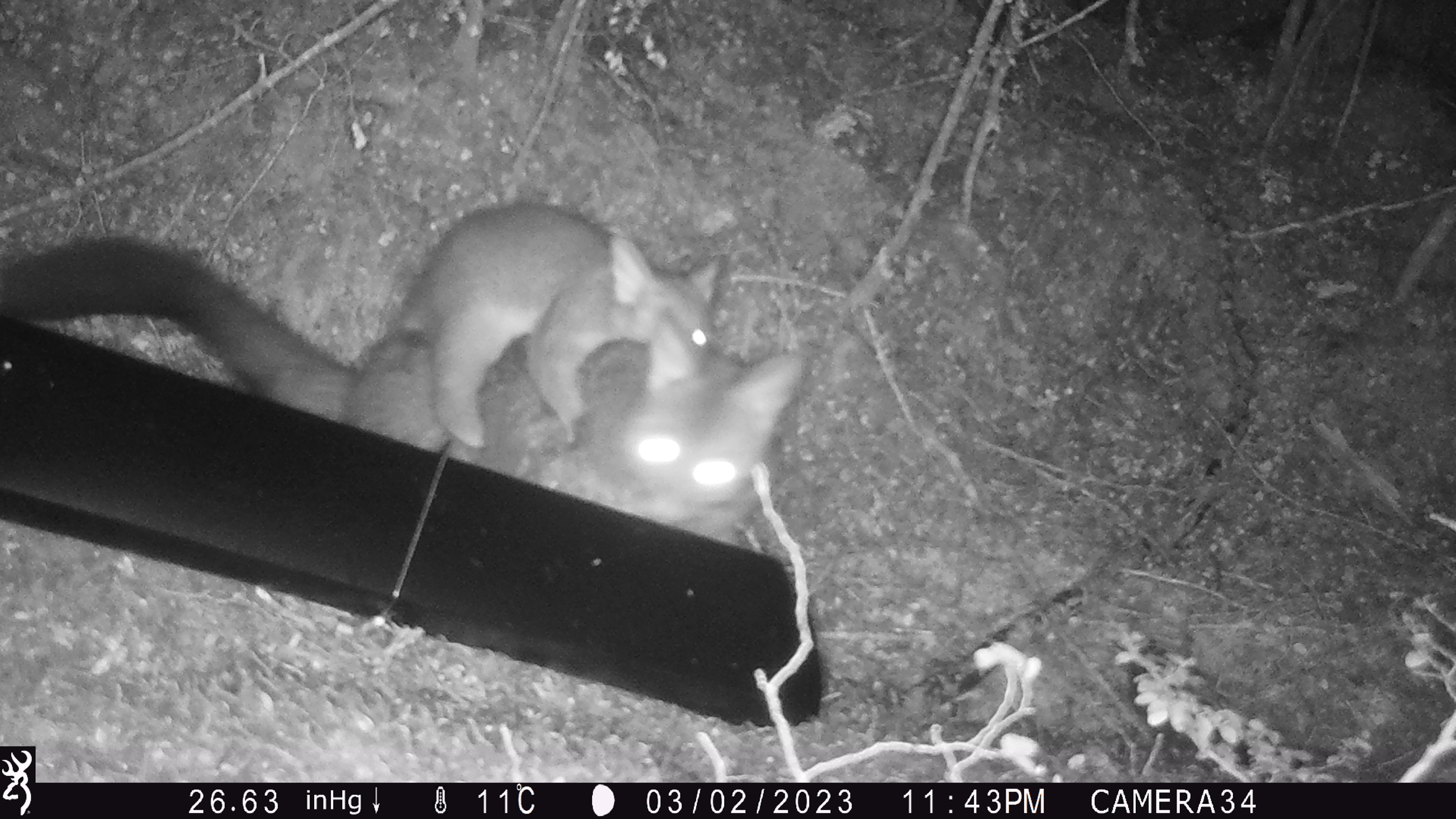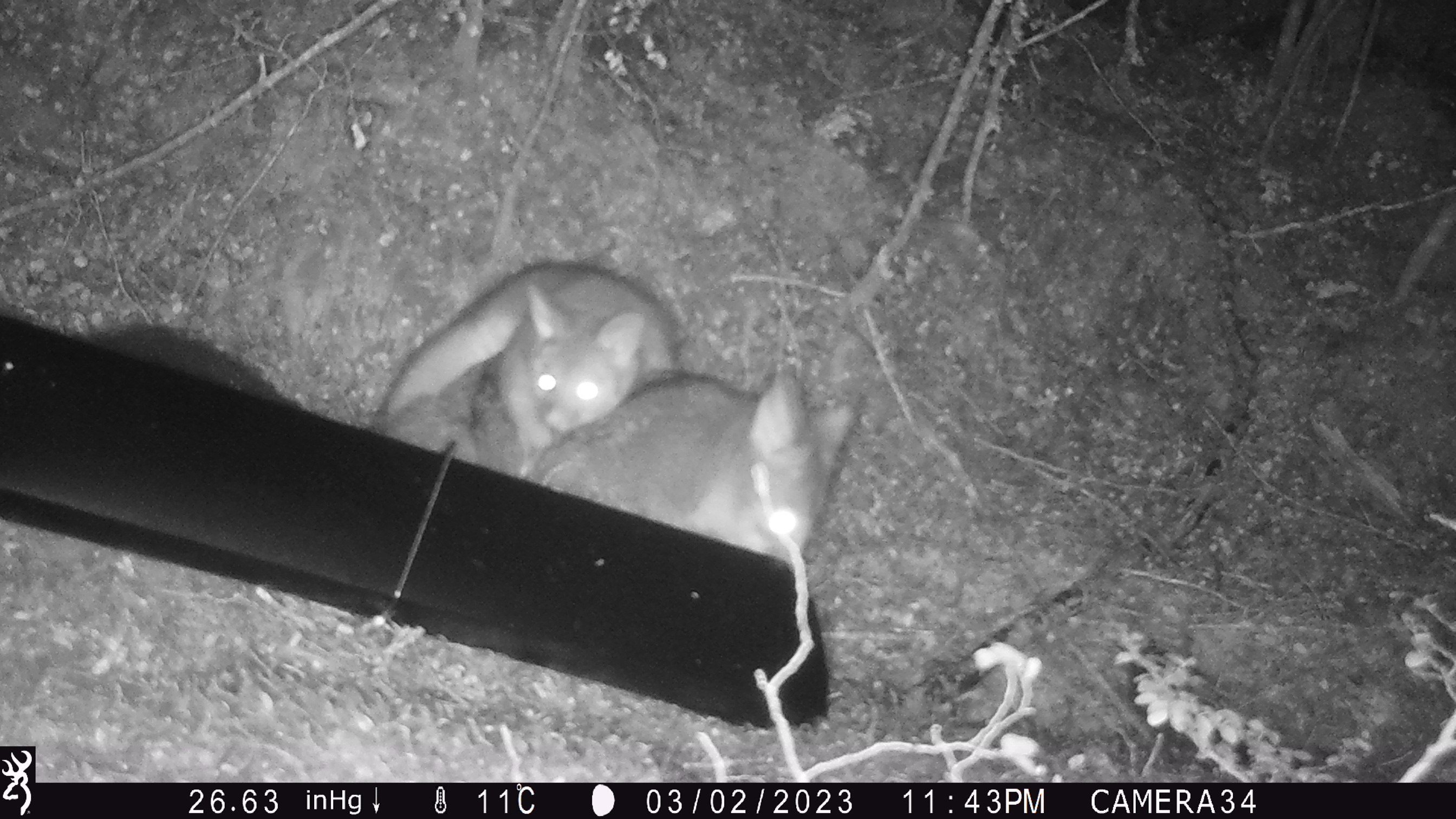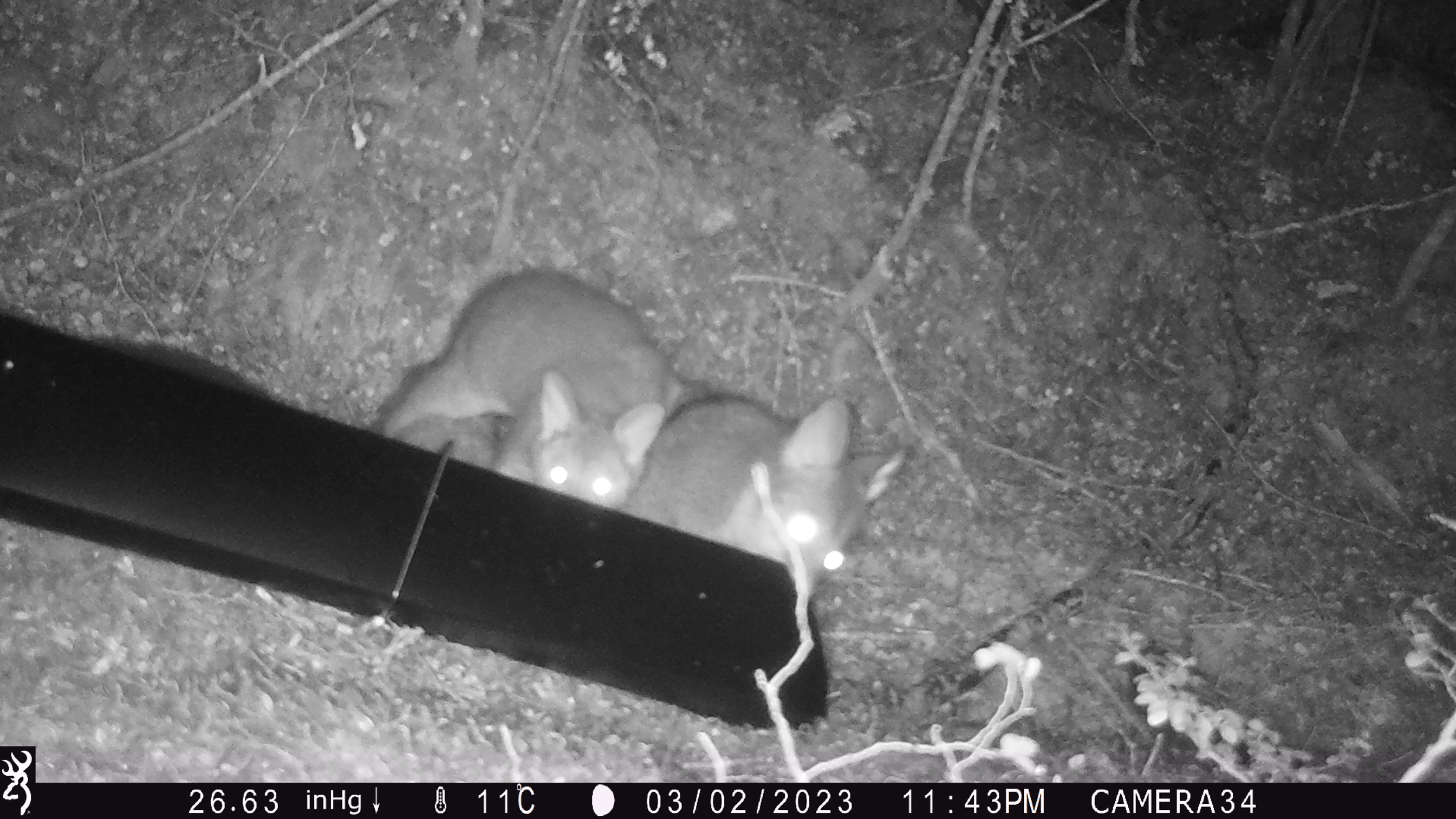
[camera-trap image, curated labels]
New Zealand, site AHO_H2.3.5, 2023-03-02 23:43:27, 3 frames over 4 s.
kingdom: Animalia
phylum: Chordata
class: Mammalia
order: Carnivora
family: Mustelidae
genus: Mustela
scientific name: Mustela erminea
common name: stoat